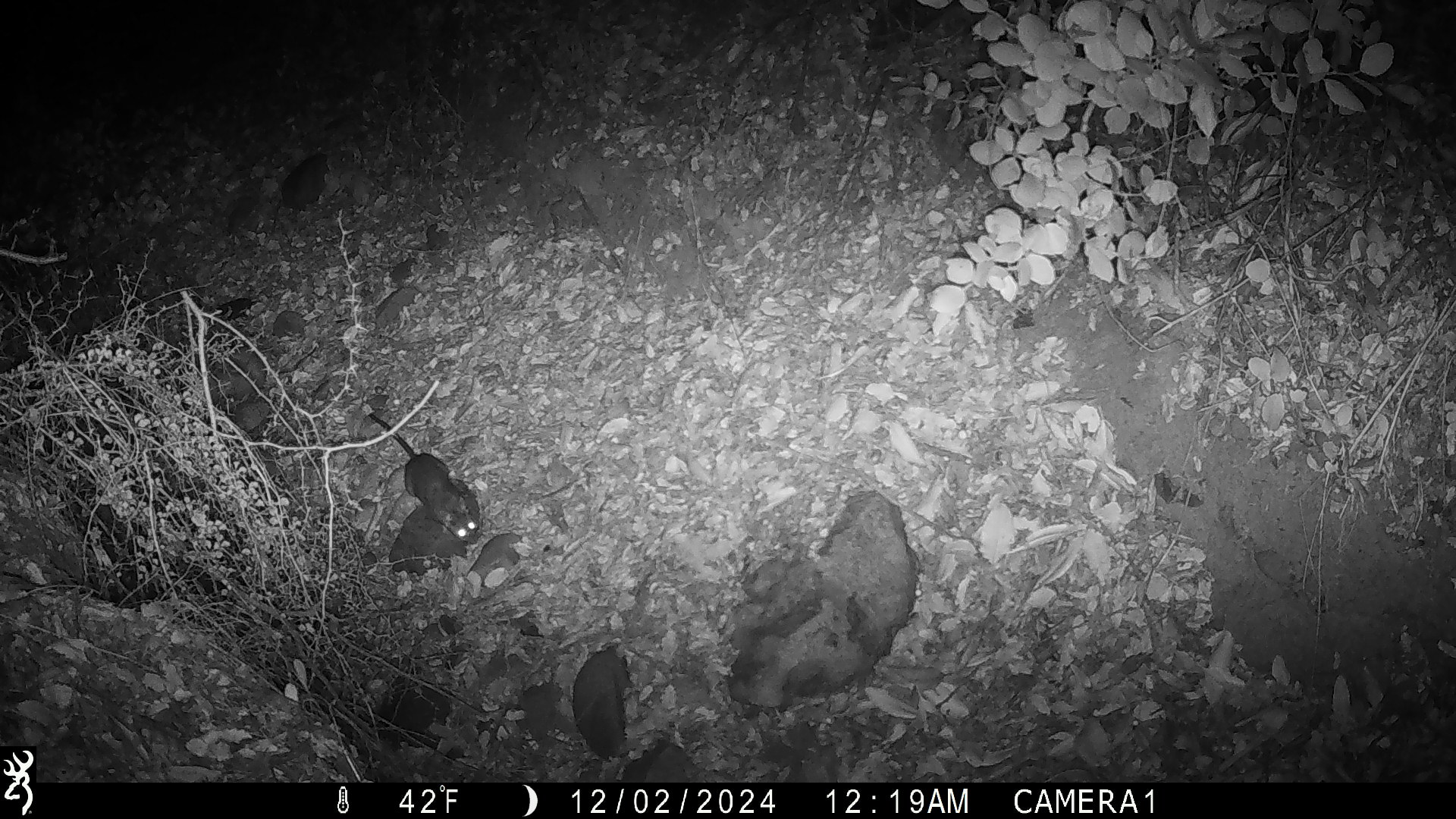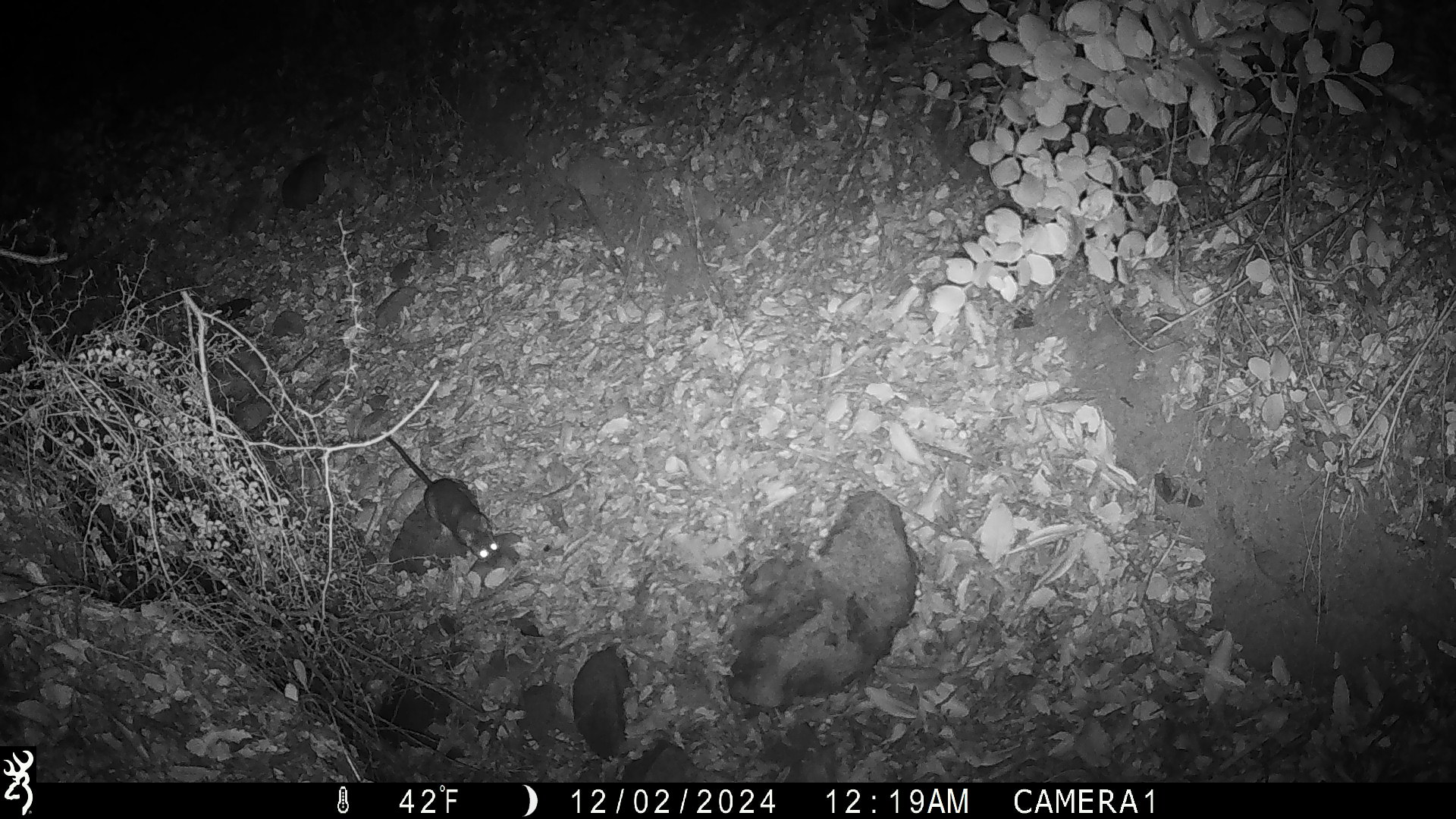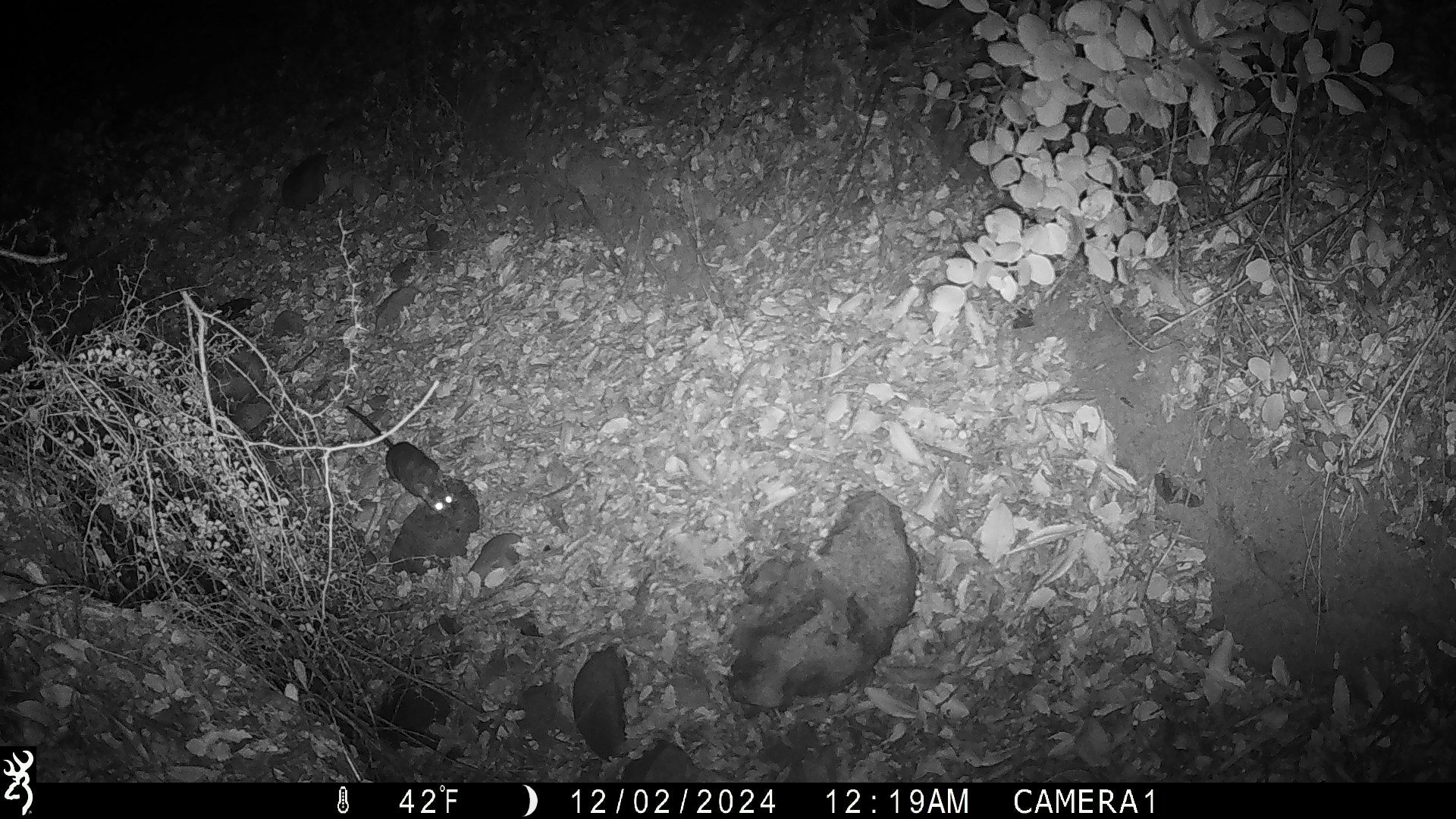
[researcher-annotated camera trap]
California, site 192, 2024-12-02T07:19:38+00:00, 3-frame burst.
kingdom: Animalia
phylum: Chordata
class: Mammalia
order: Rodentia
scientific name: Rodentia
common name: mouse or rat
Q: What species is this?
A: Mouse or rat (Rodentia).